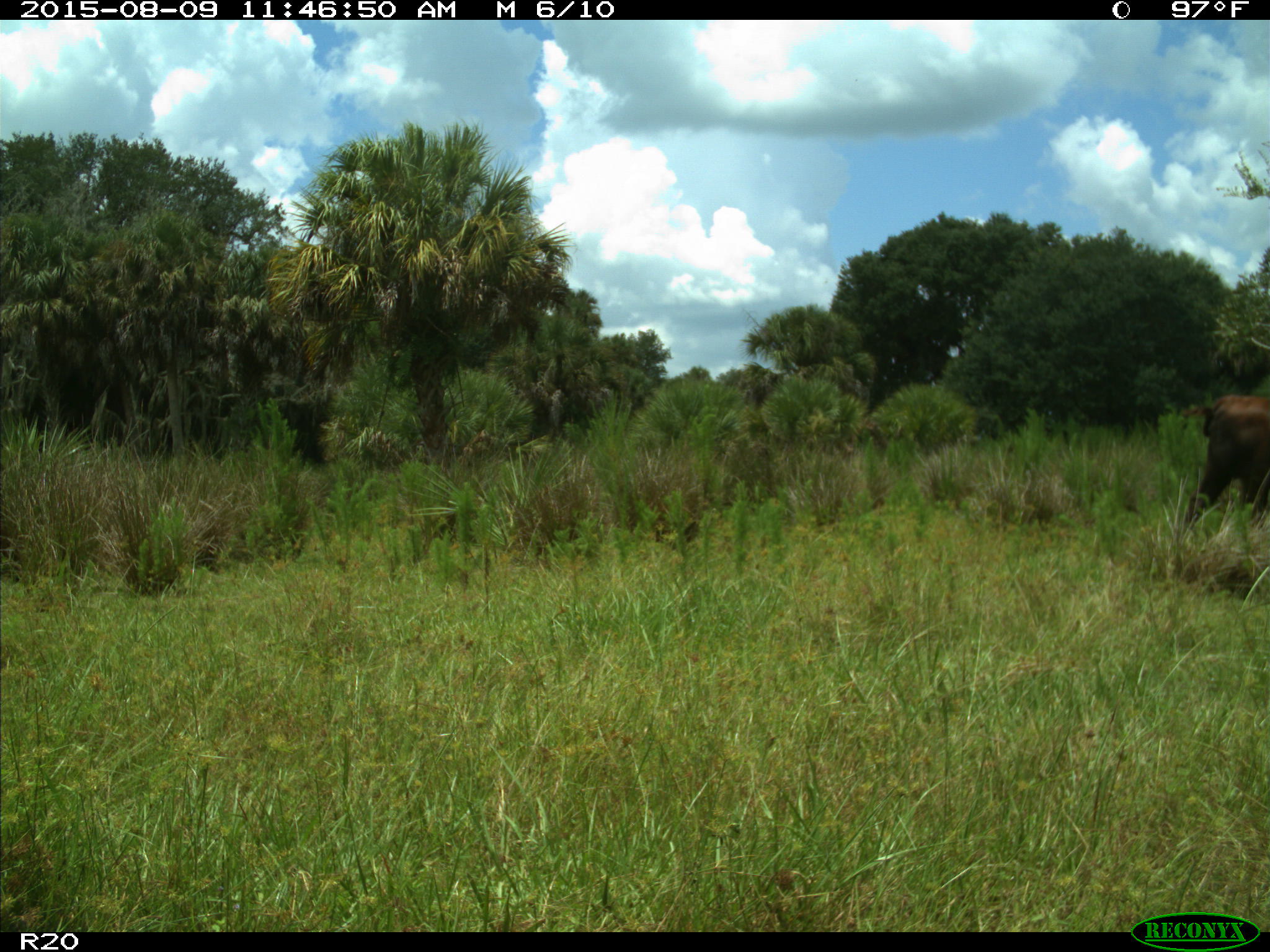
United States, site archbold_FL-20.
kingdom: Animalia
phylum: Chordata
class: Mammalia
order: Artiodactyla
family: Bovidae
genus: Bos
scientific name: Bos taurus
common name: domestic cow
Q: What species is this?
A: Bos taurus (domestic cow).